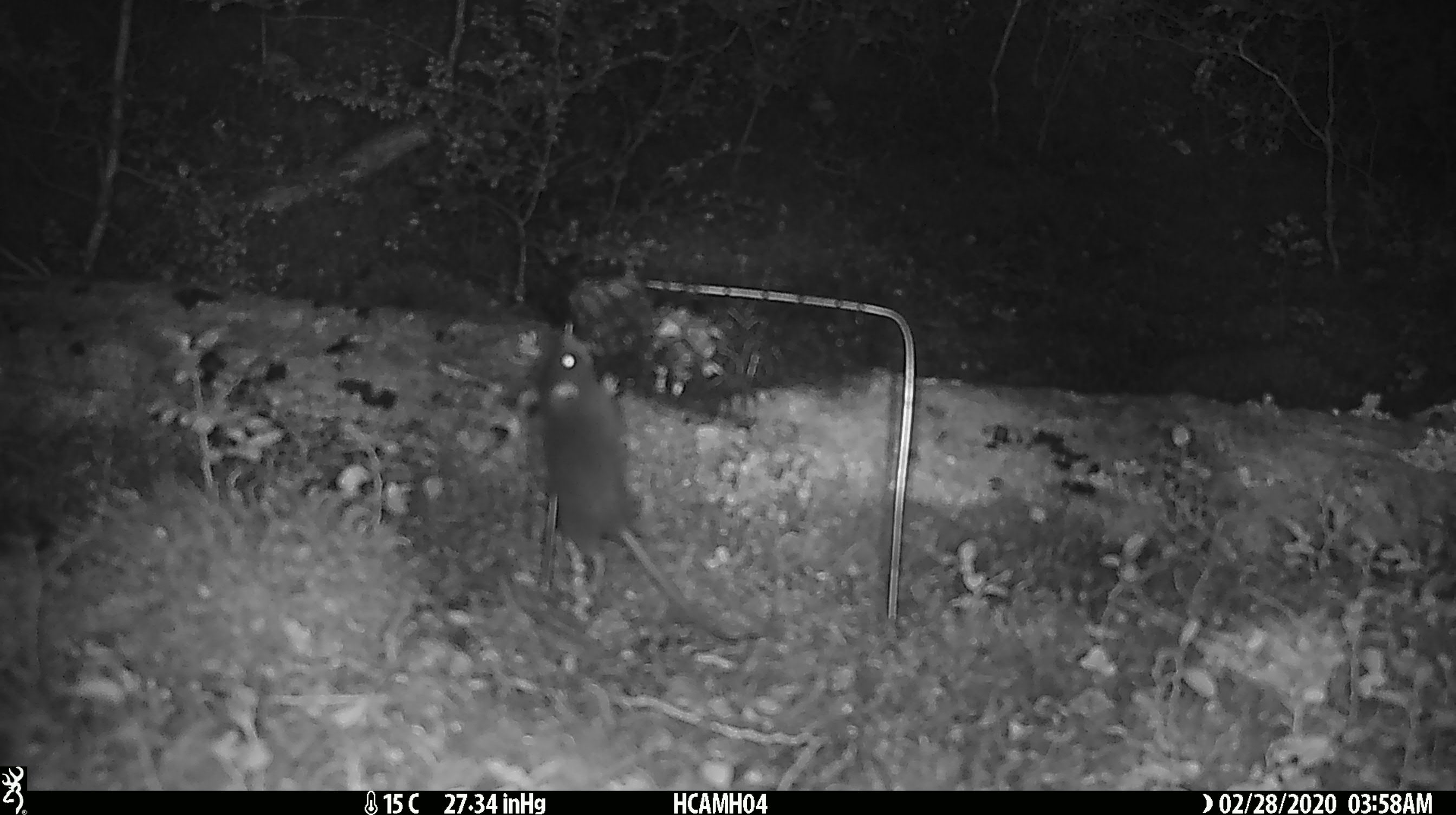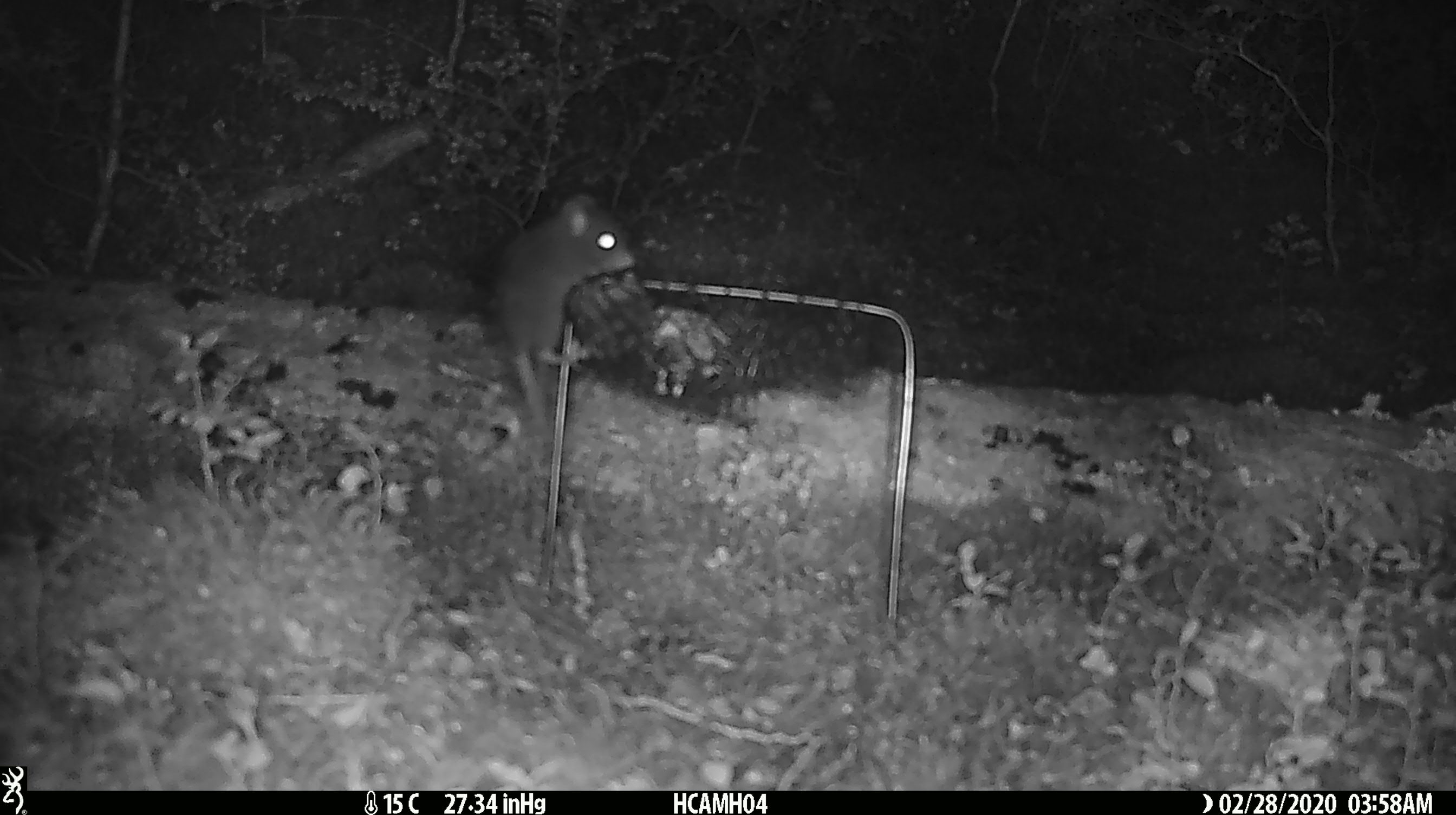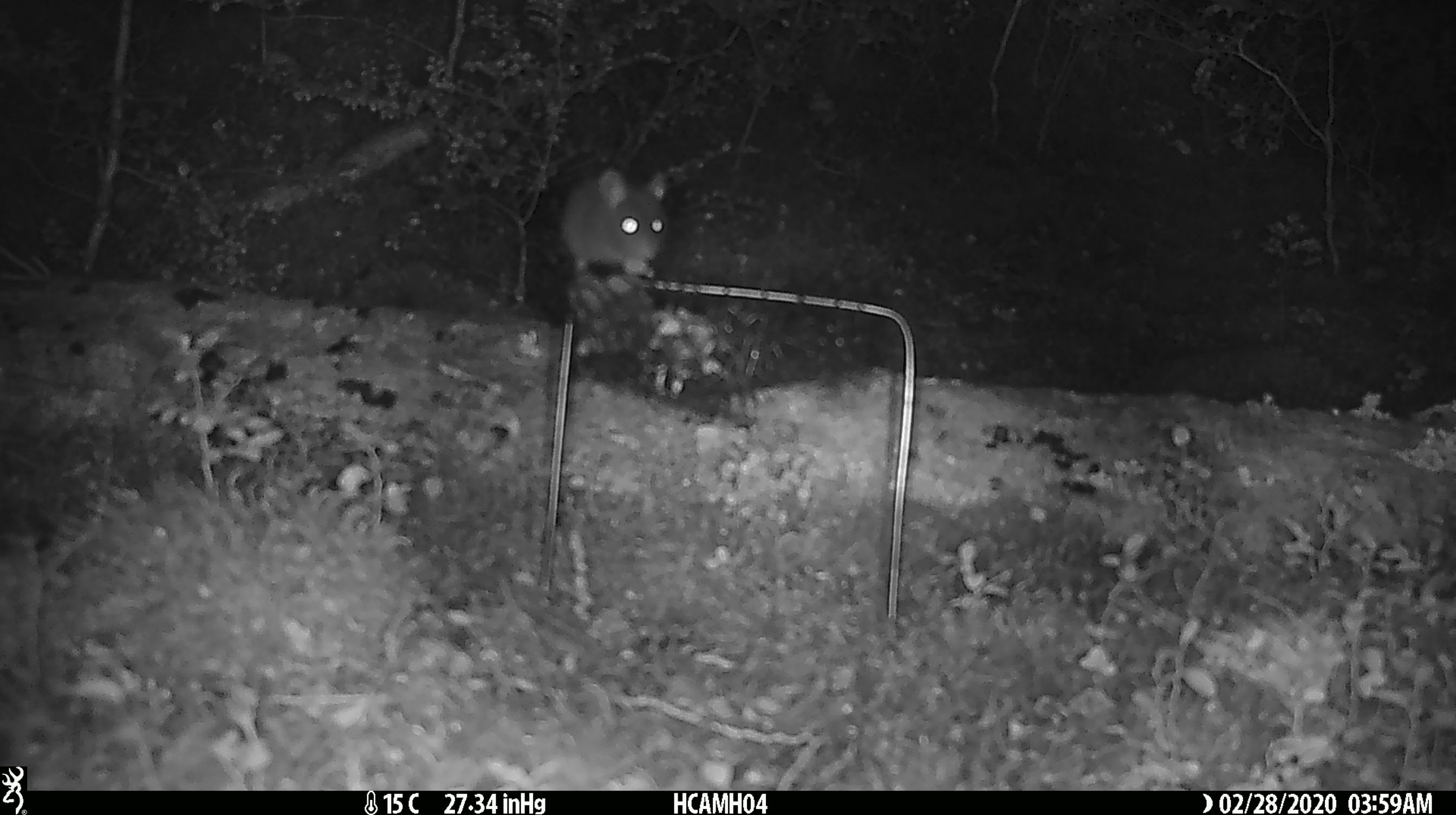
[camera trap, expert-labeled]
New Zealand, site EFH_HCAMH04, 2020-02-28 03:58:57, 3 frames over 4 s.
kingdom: Animalia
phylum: Chordata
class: Mammalia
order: Rodentia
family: Muridae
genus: Mus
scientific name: Mus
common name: mouse